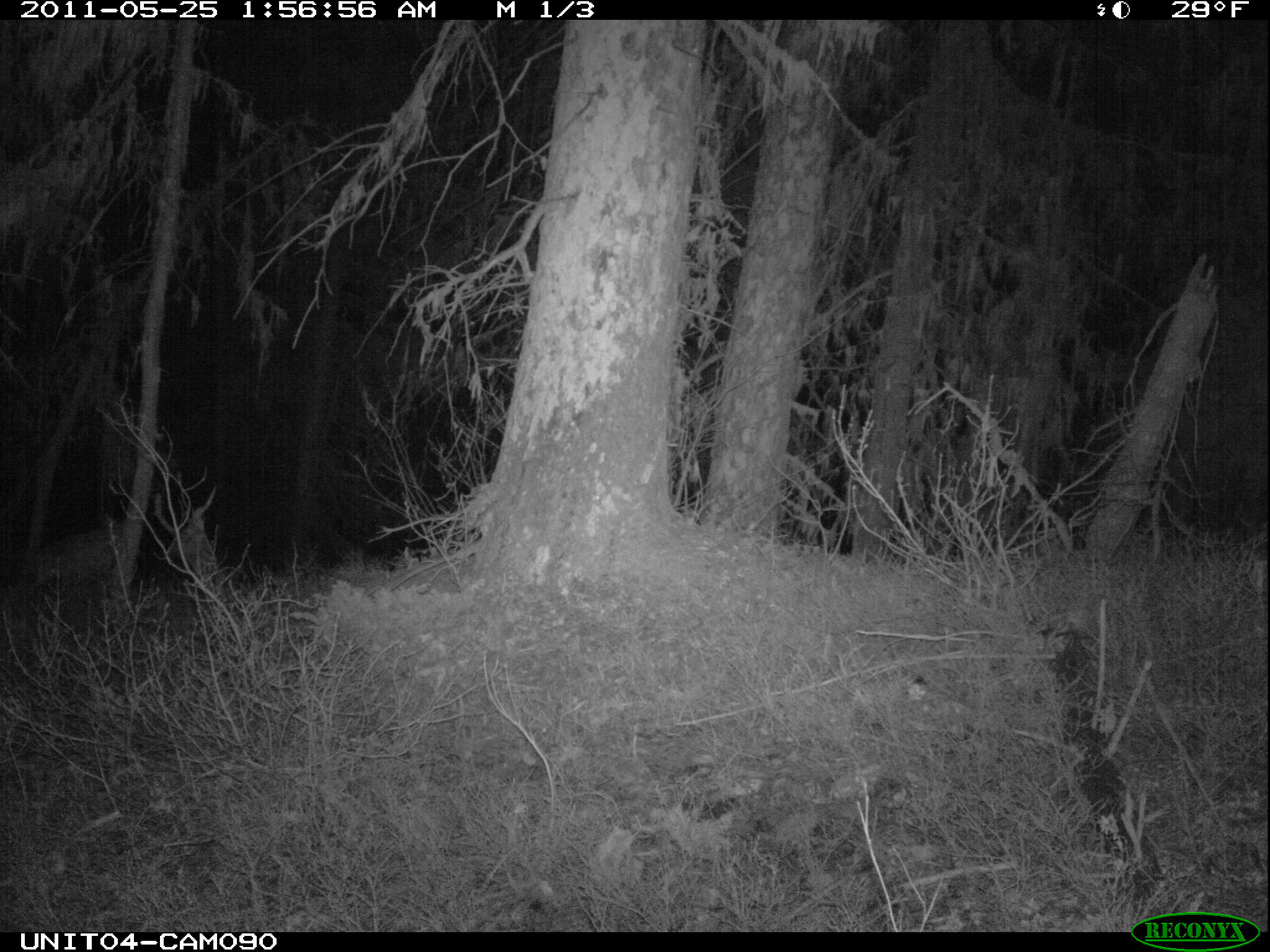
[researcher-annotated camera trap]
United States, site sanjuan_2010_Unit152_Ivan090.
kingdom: Animalia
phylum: Chordata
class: Mammalia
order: Carnivora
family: Canidae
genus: Canis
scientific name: Canis latrans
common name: coyote